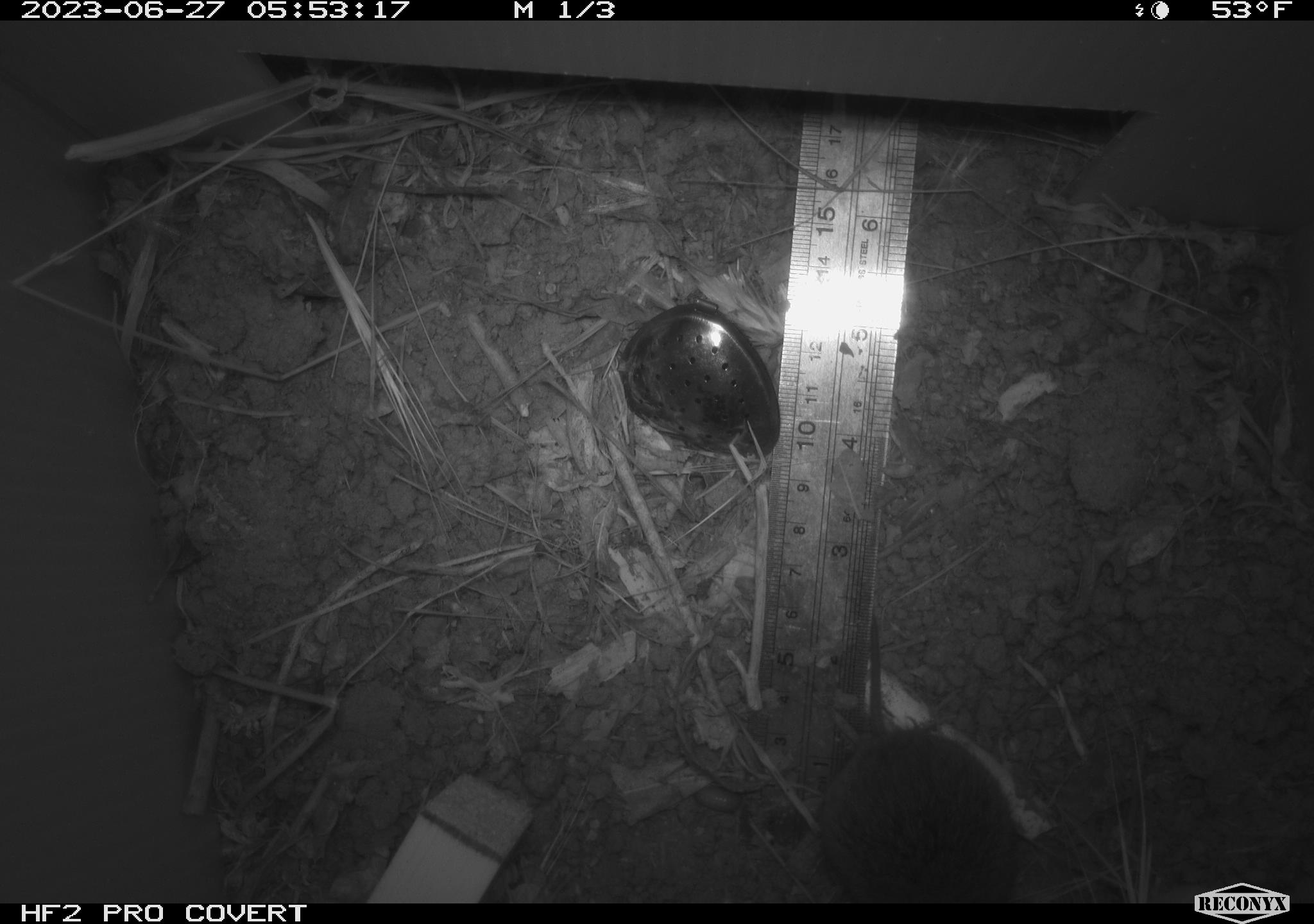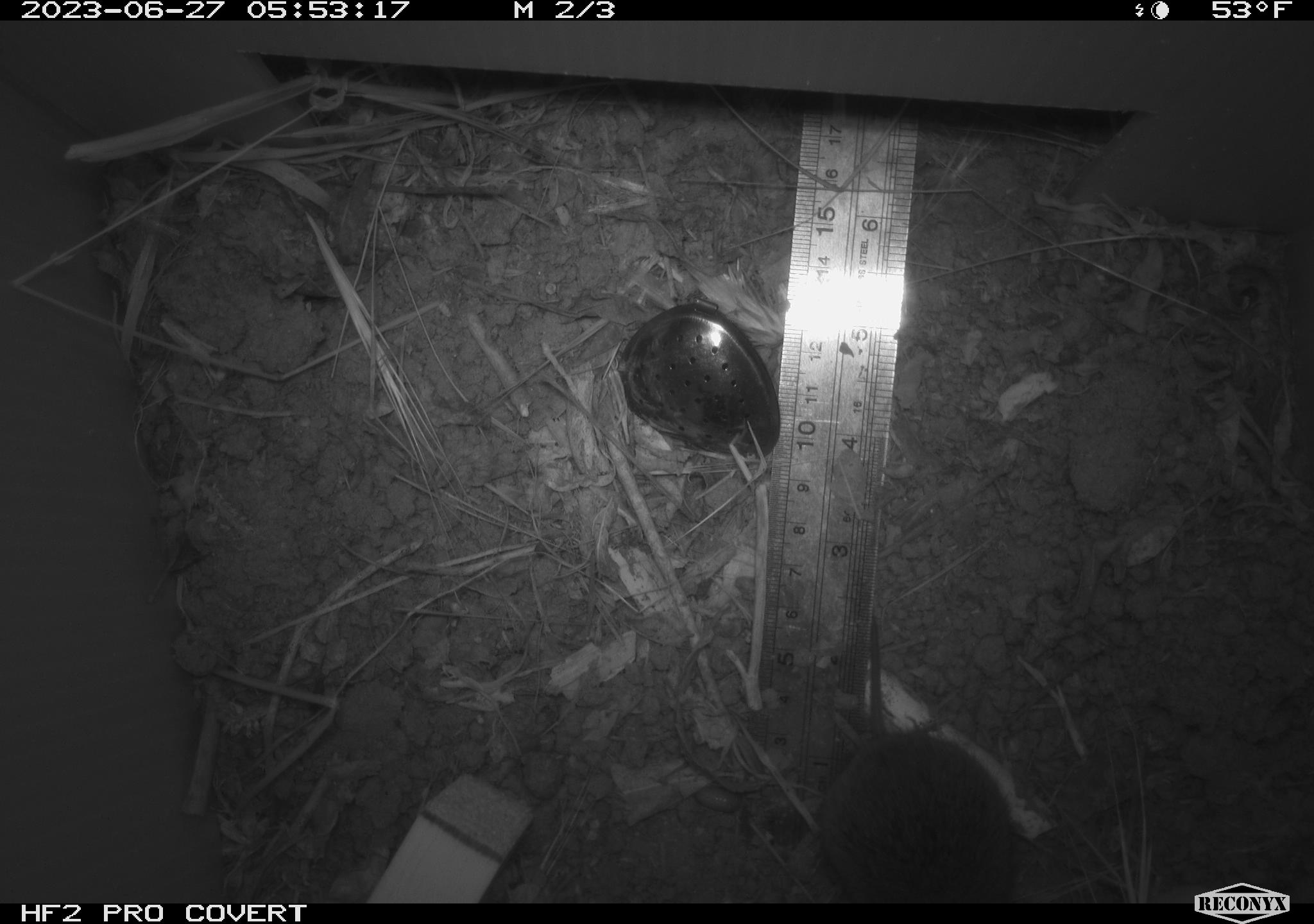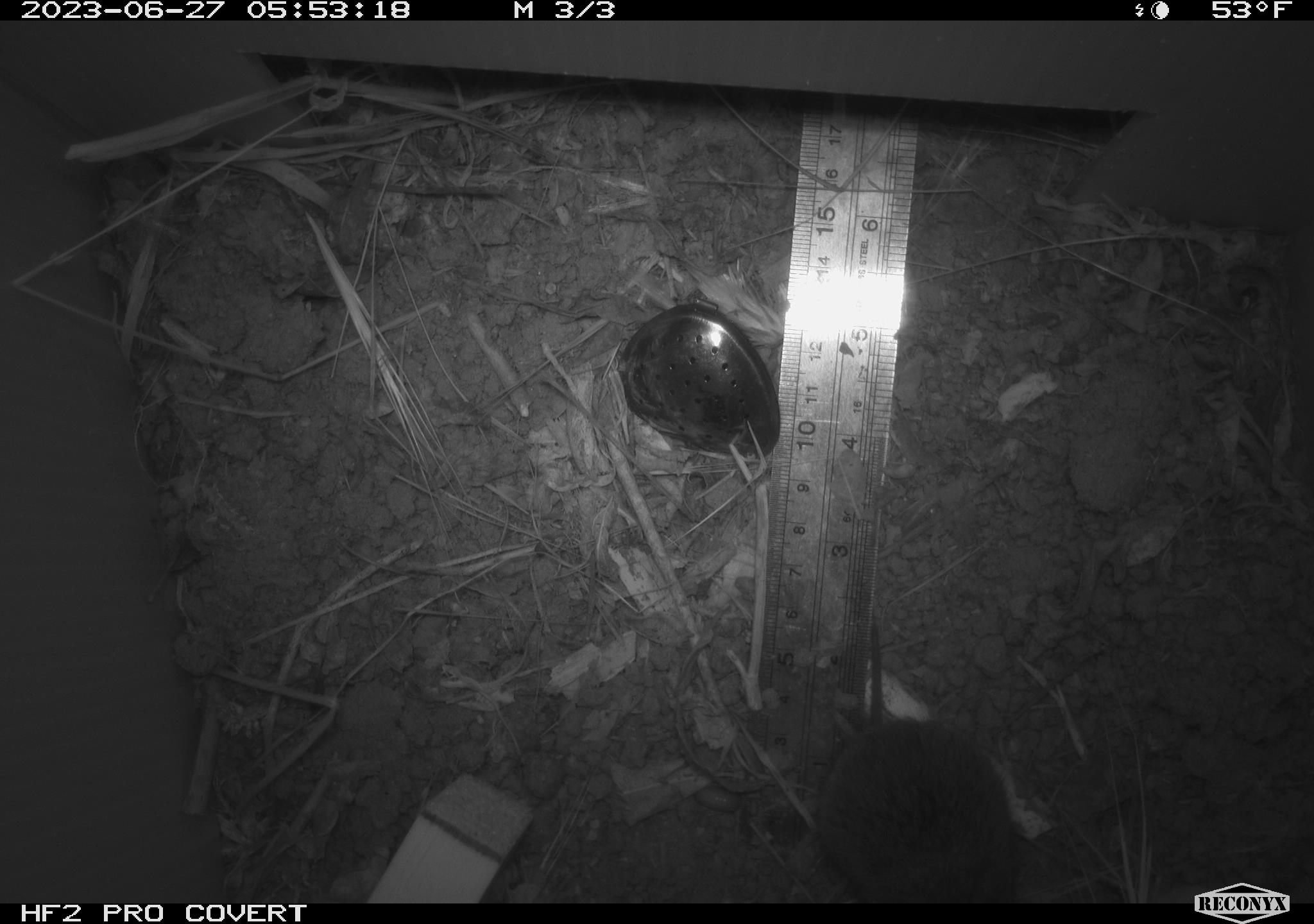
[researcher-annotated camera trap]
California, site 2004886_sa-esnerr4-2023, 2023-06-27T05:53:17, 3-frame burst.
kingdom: Animalia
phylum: Chordata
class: Mammalia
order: Rodentia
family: Cricetidae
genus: Microtus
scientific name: Microtus californicus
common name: california vole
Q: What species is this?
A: California vole (Microtus californicus).